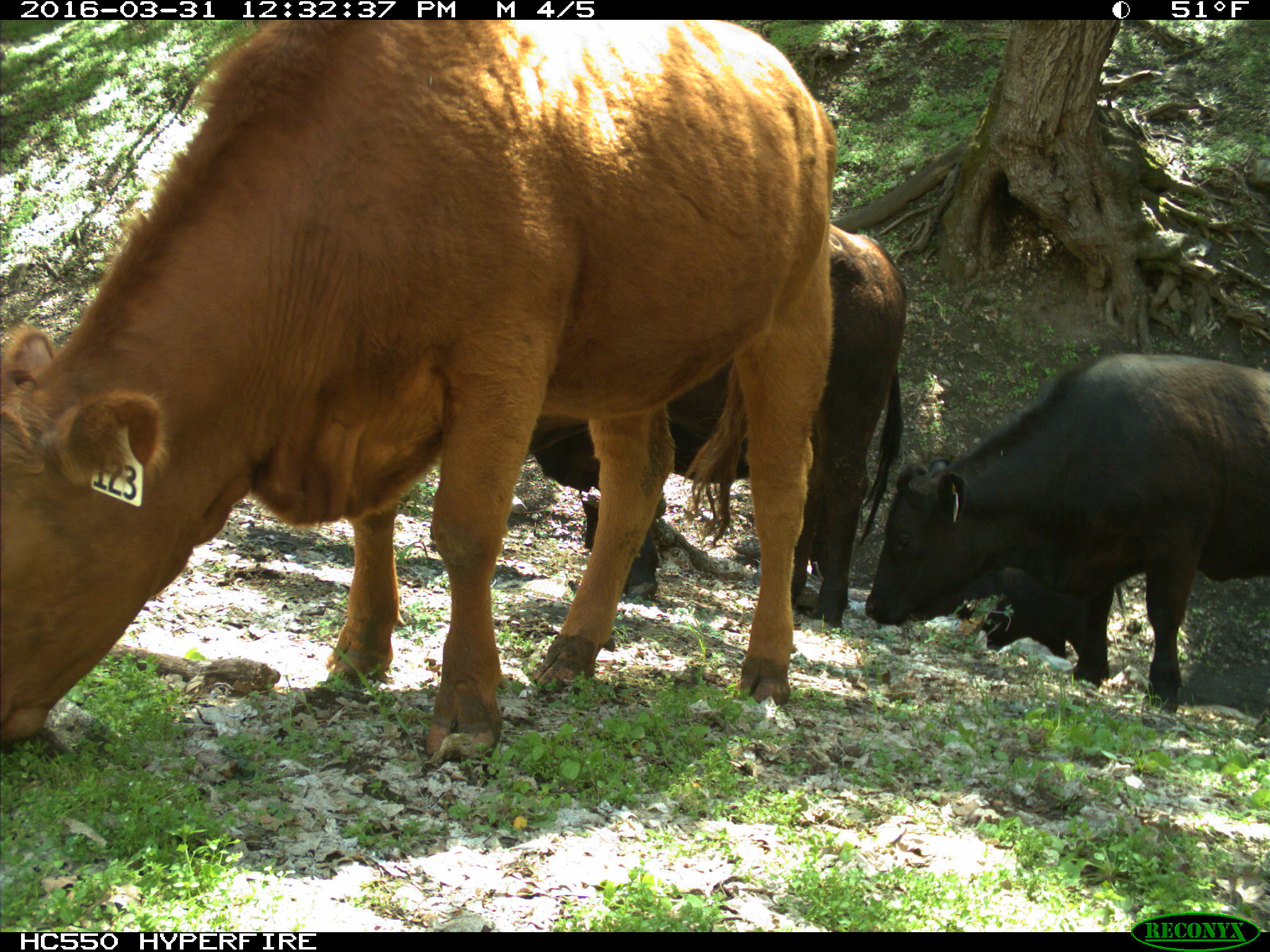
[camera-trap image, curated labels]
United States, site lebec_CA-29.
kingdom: Animalia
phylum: Chordata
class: Mammalia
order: Artiodactyla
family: Bovidae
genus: Bos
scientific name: Bos taurus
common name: domestic cow